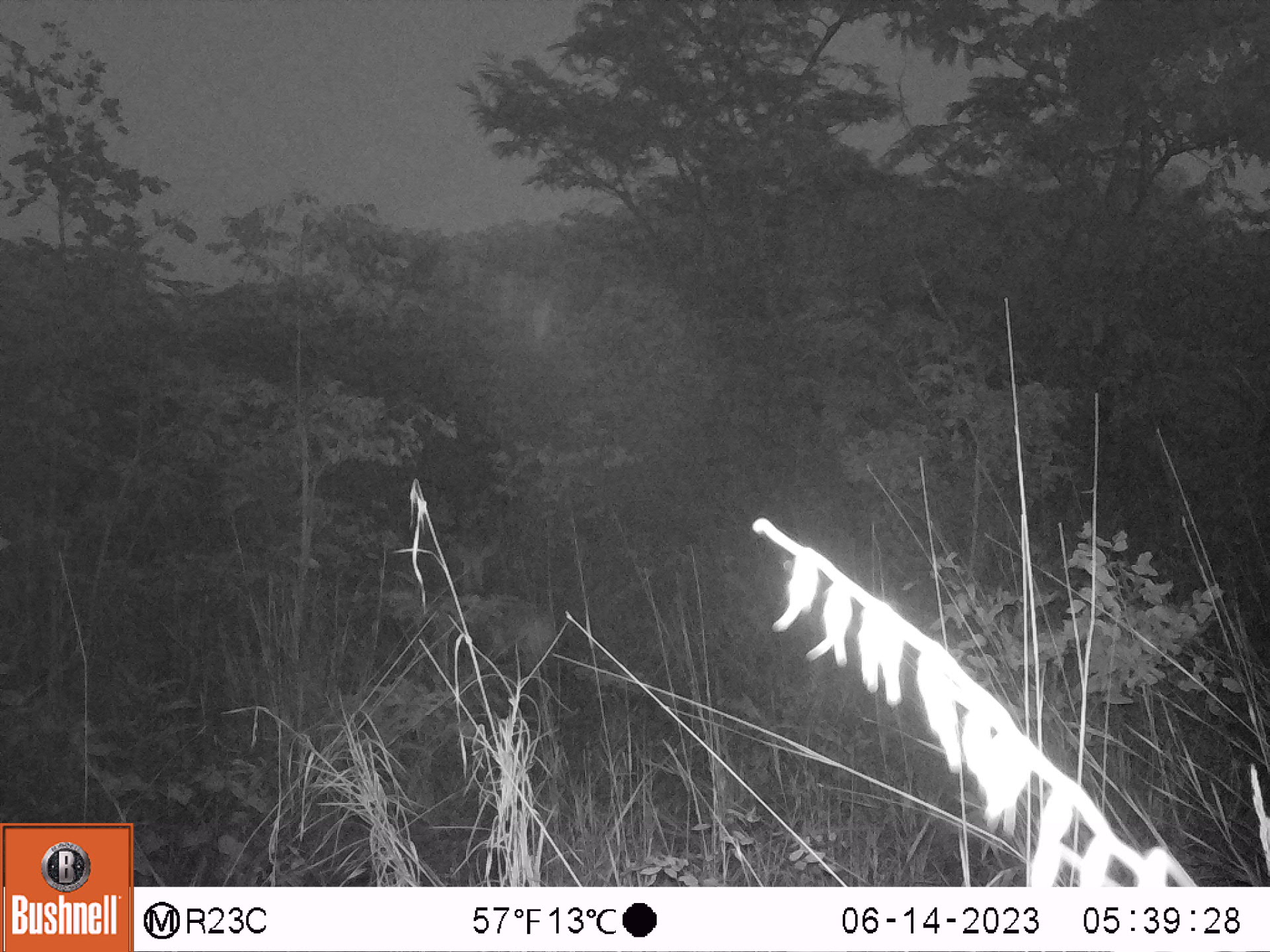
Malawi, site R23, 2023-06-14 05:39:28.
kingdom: Animalia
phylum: Chordata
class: Mammalia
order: Artiodactyla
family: Bovidae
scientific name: Antilopinae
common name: small antelope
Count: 1.